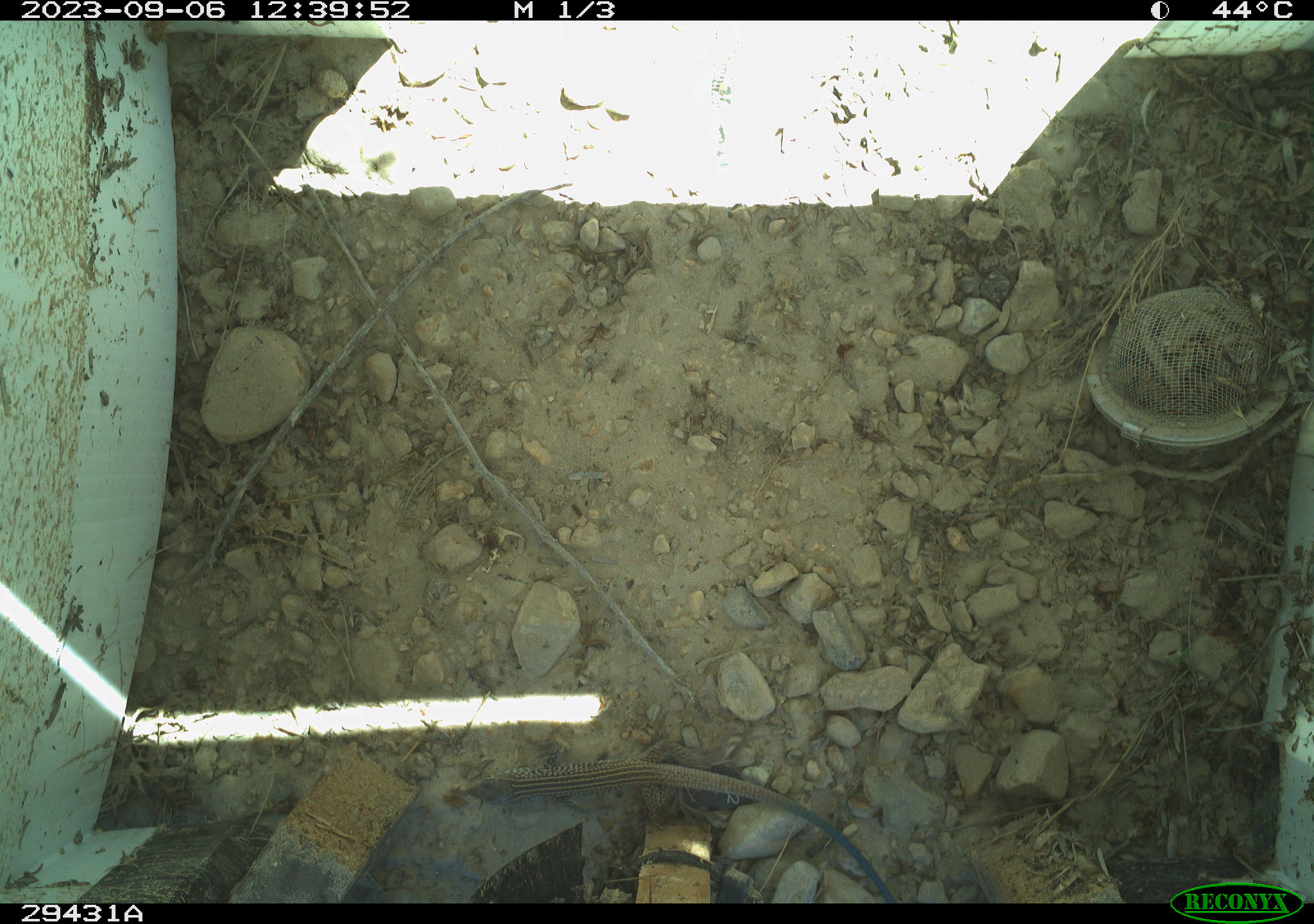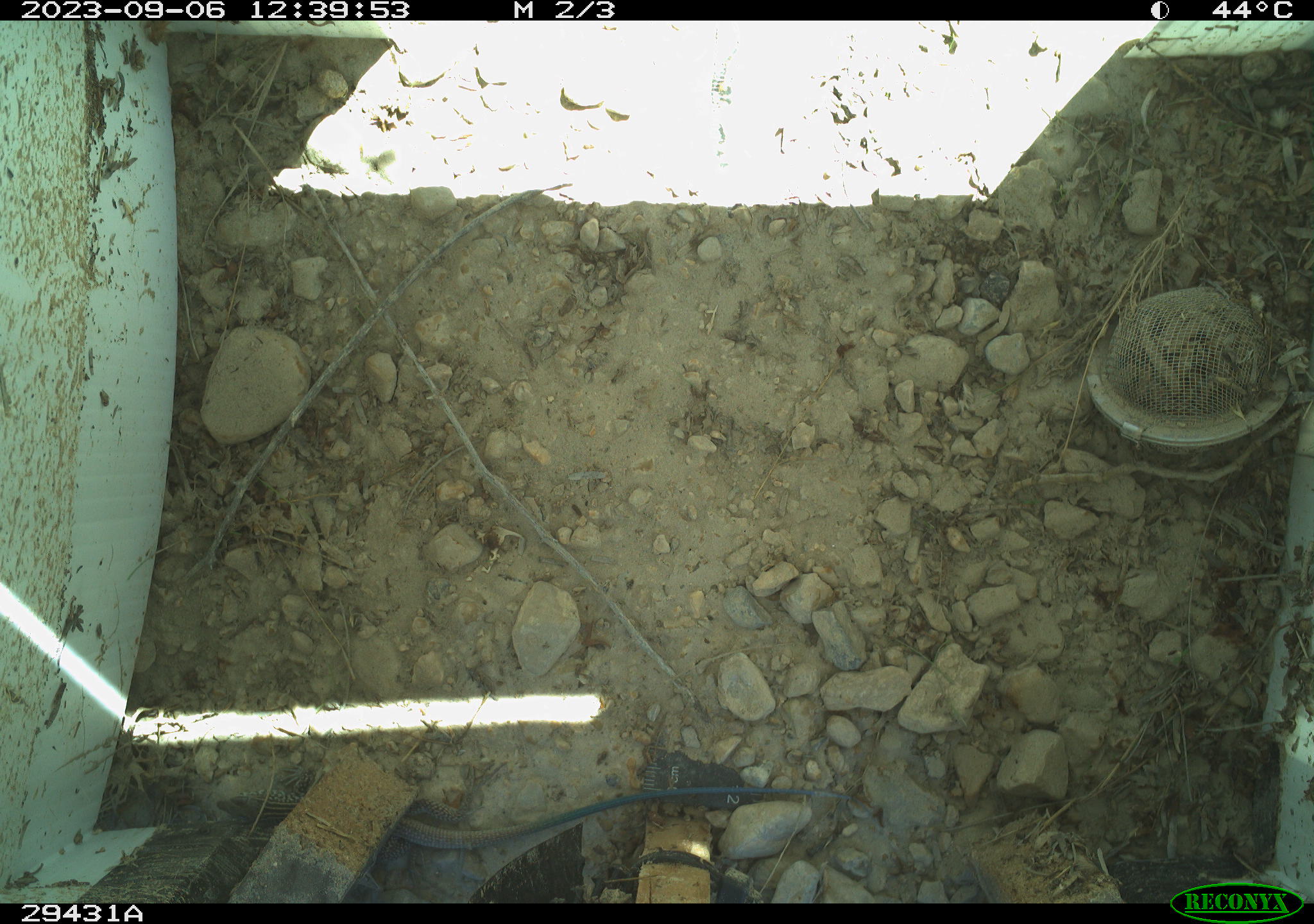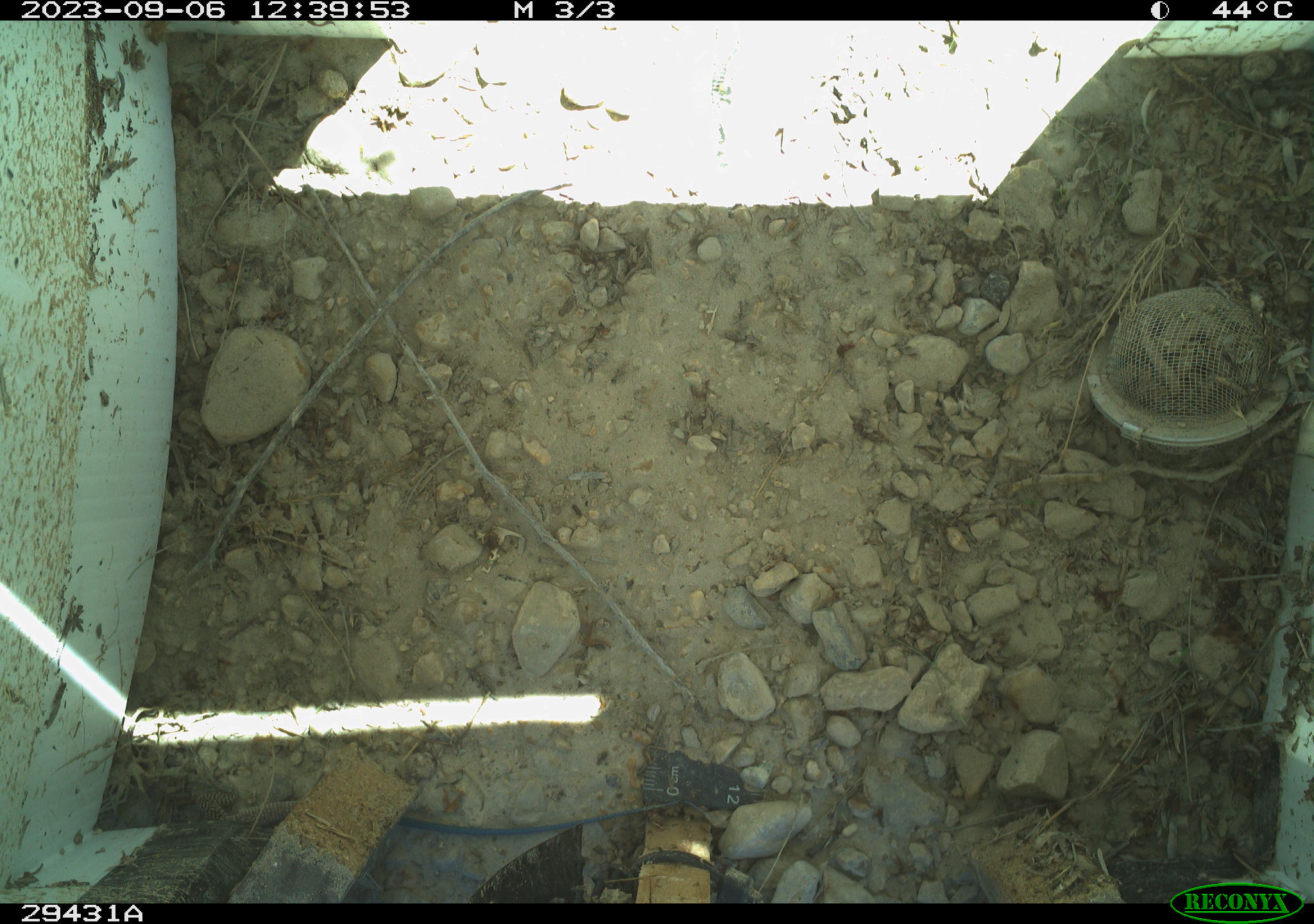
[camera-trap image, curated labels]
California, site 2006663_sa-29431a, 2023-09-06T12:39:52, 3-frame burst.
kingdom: Animalia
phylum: Chordata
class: Reptilia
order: Squamata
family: Teiidae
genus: Aspidoscelis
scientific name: Aspidoscelis tigris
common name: western whiptail